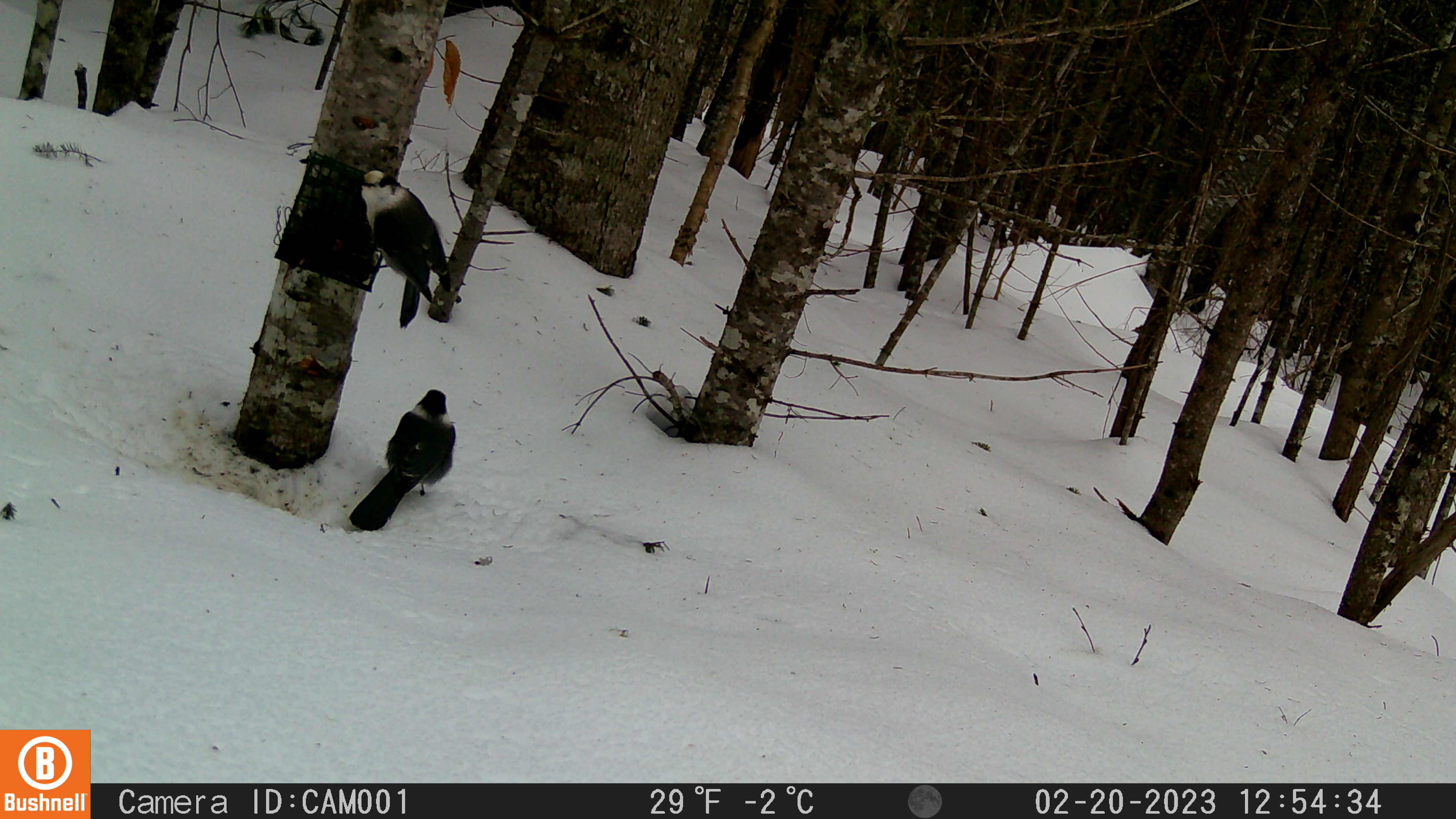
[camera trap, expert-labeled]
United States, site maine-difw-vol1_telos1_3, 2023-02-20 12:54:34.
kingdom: Animalia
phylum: Chordata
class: Aves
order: Passeriformes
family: Corvidae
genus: Perisoreus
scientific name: Perisoreus canadensis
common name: canada jay